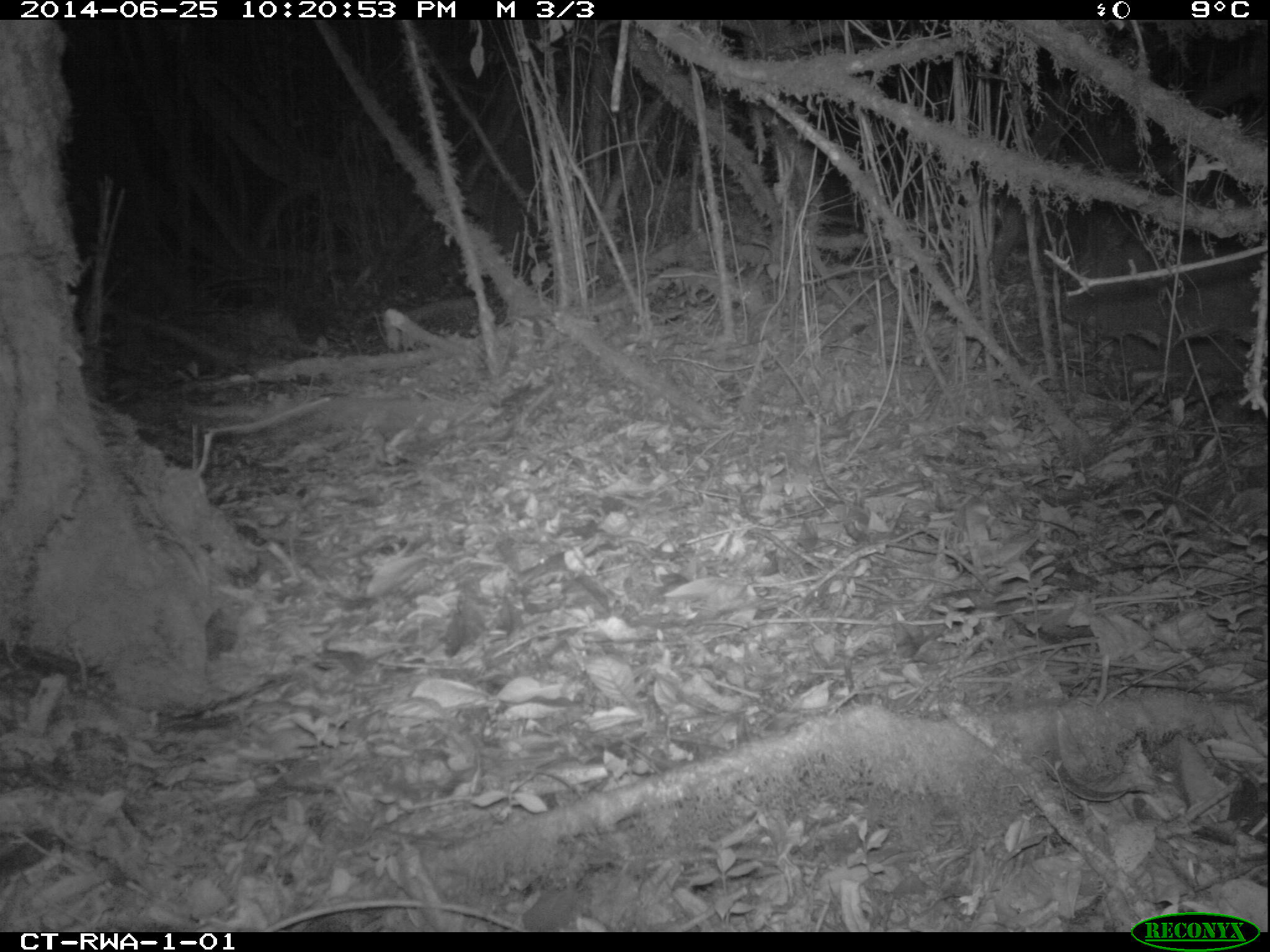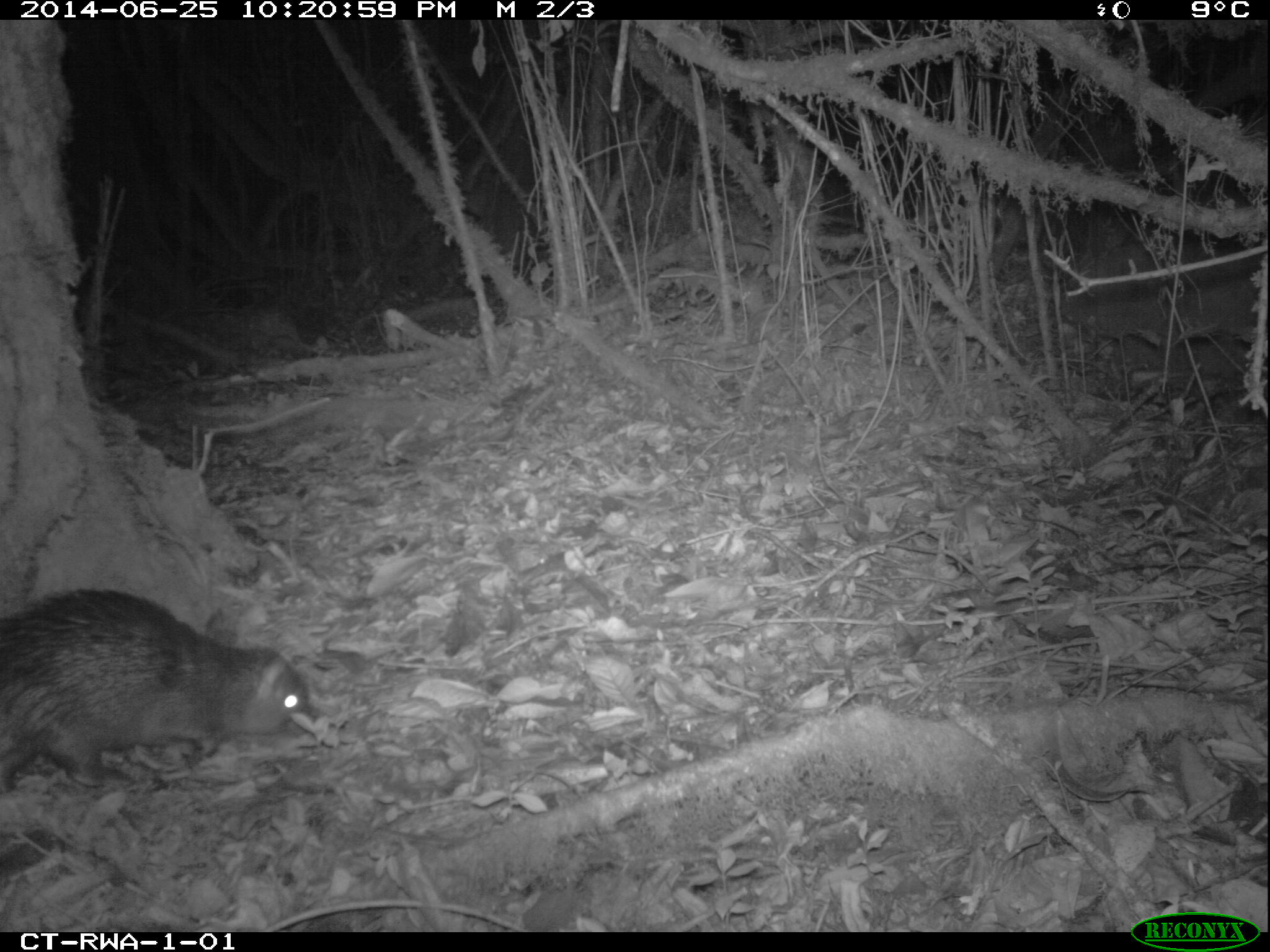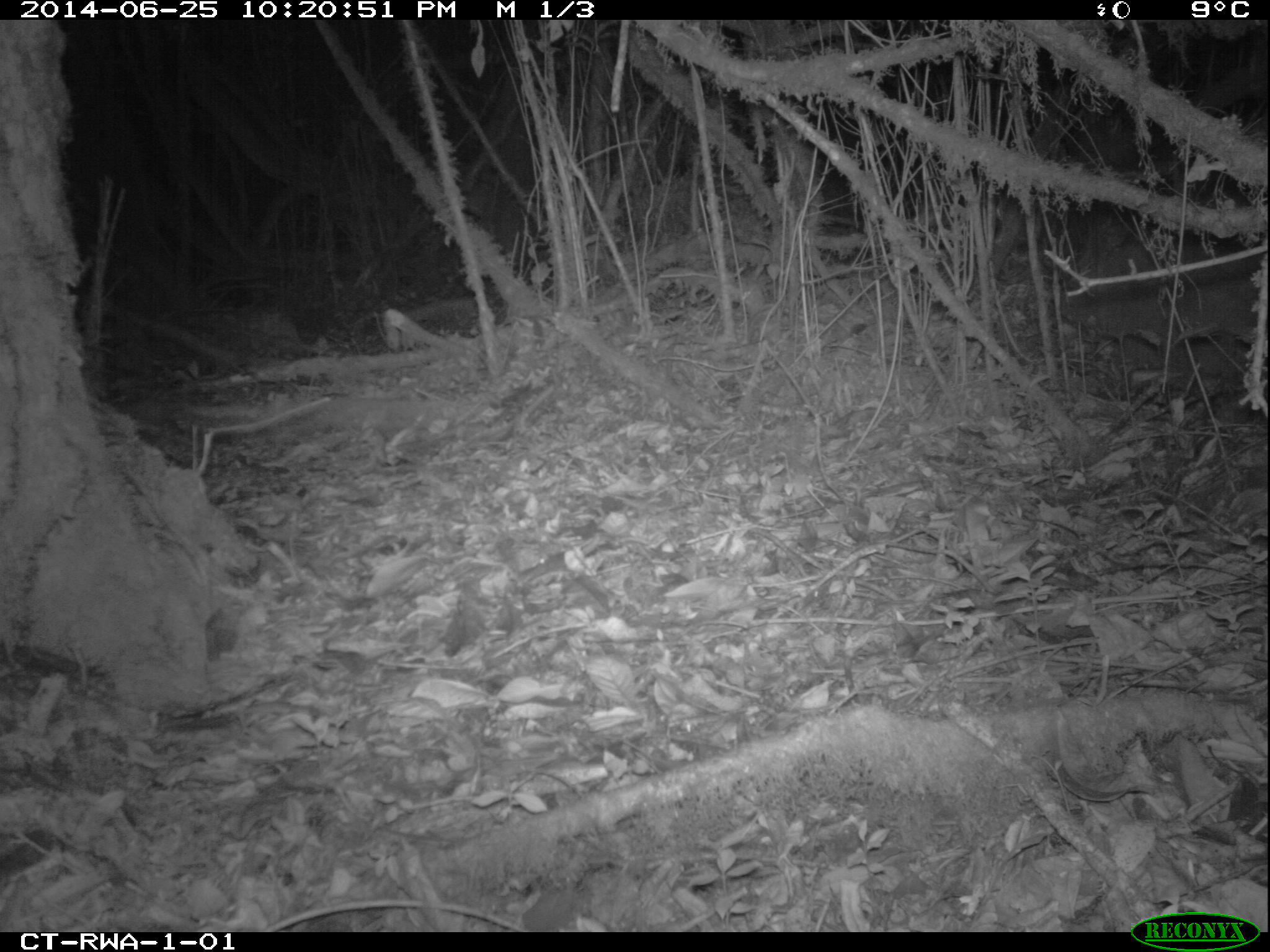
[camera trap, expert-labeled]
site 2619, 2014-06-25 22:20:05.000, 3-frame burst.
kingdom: Animalia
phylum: Chordata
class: Mammalia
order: Rodentia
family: Hystricidae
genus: Atherurus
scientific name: Atherurus africanus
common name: african brush-tailed porcupine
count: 1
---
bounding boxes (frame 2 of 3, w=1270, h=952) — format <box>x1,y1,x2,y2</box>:
atherurus africanus: <box>0,587,316,793</box>